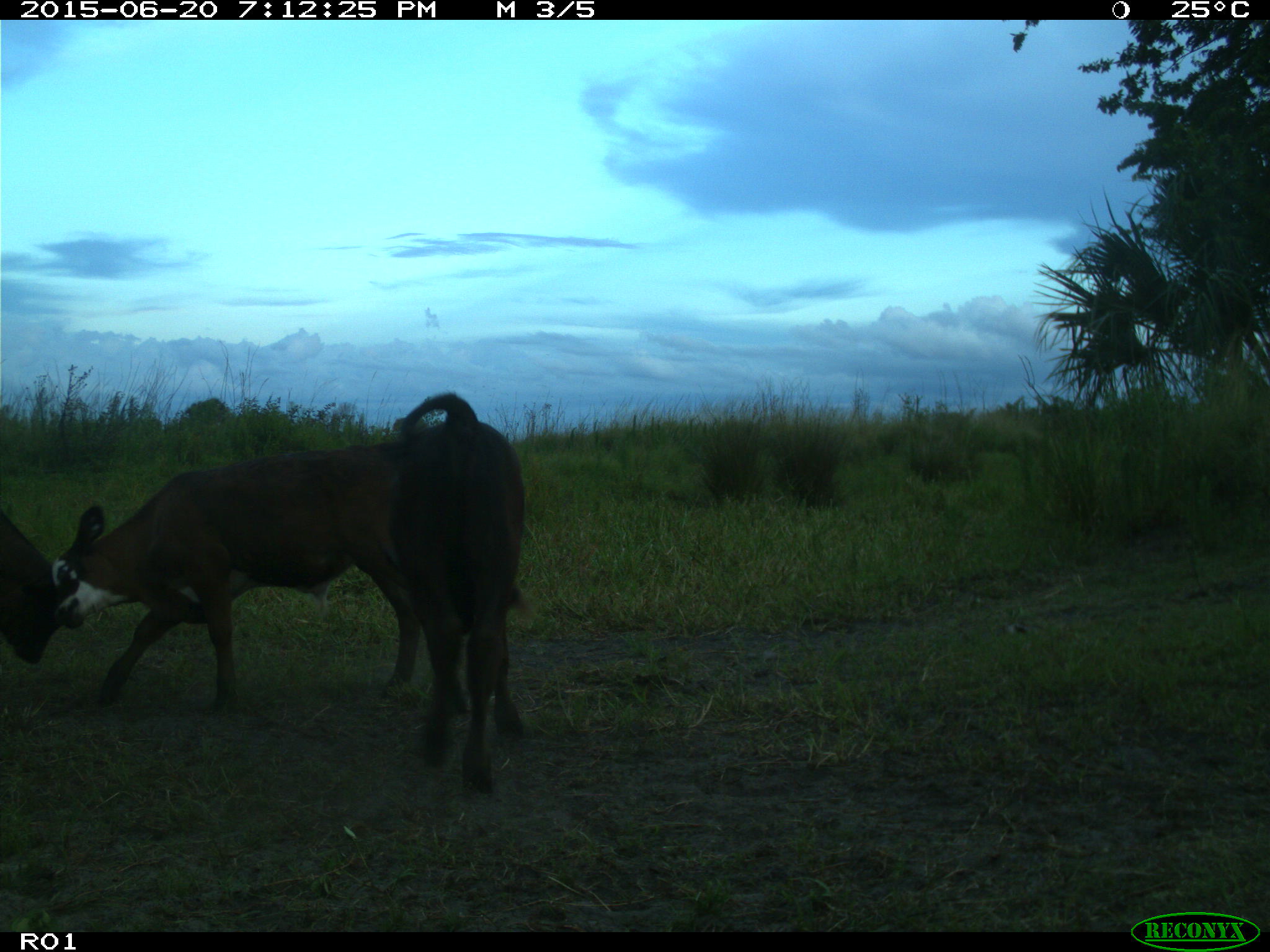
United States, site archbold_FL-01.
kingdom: Animalia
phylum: Chordata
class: Mammalia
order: Artiodactyla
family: Bovidae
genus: Bos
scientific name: Bos taurus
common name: domestic cow